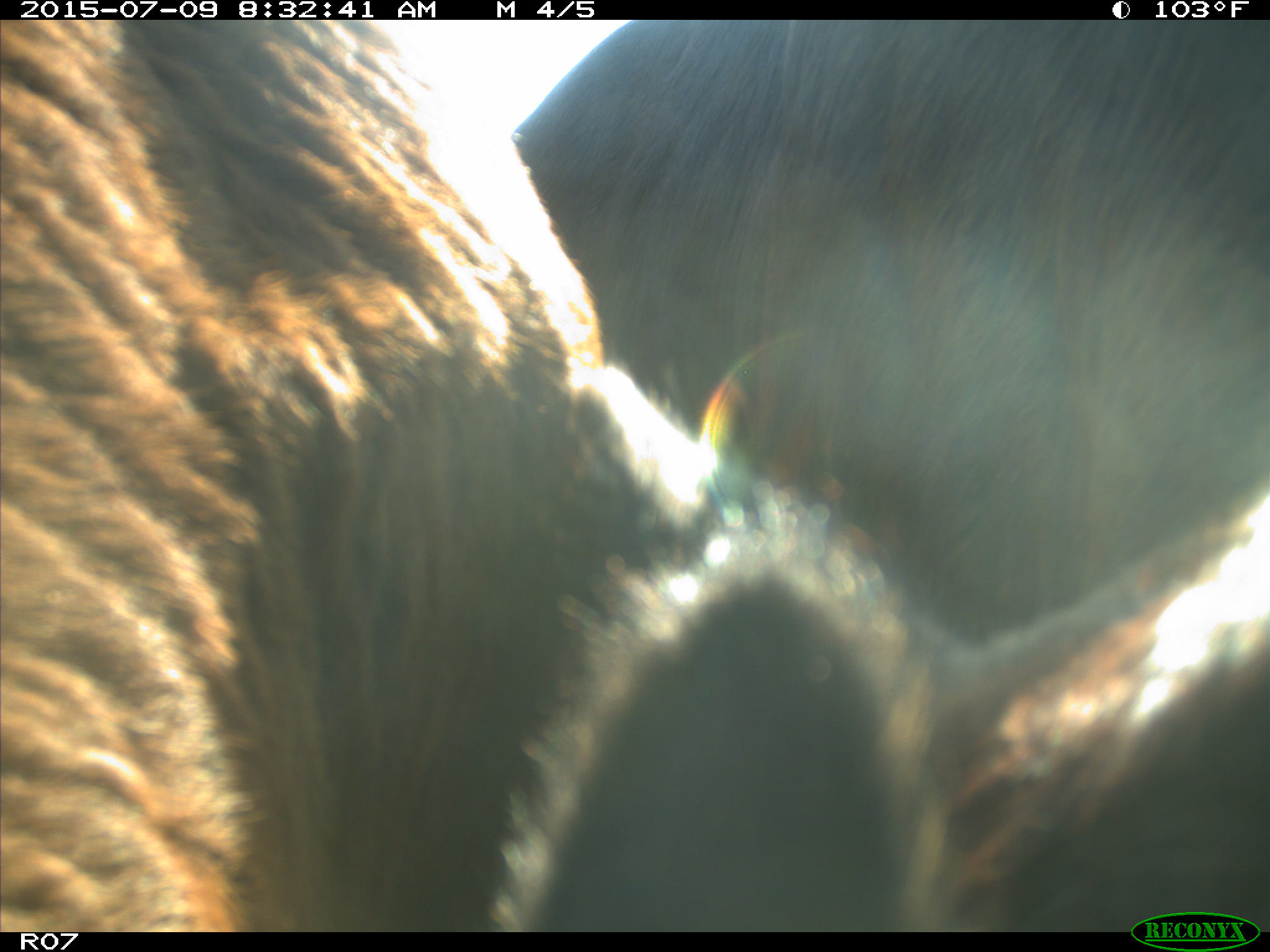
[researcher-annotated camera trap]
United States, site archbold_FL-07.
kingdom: Animalia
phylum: Chordata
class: Mammalia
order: Artiodactyla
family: Bovidae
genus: Bos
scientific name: Bos taurus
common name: domestic cow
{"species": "Bos taurus (domestic cow)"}